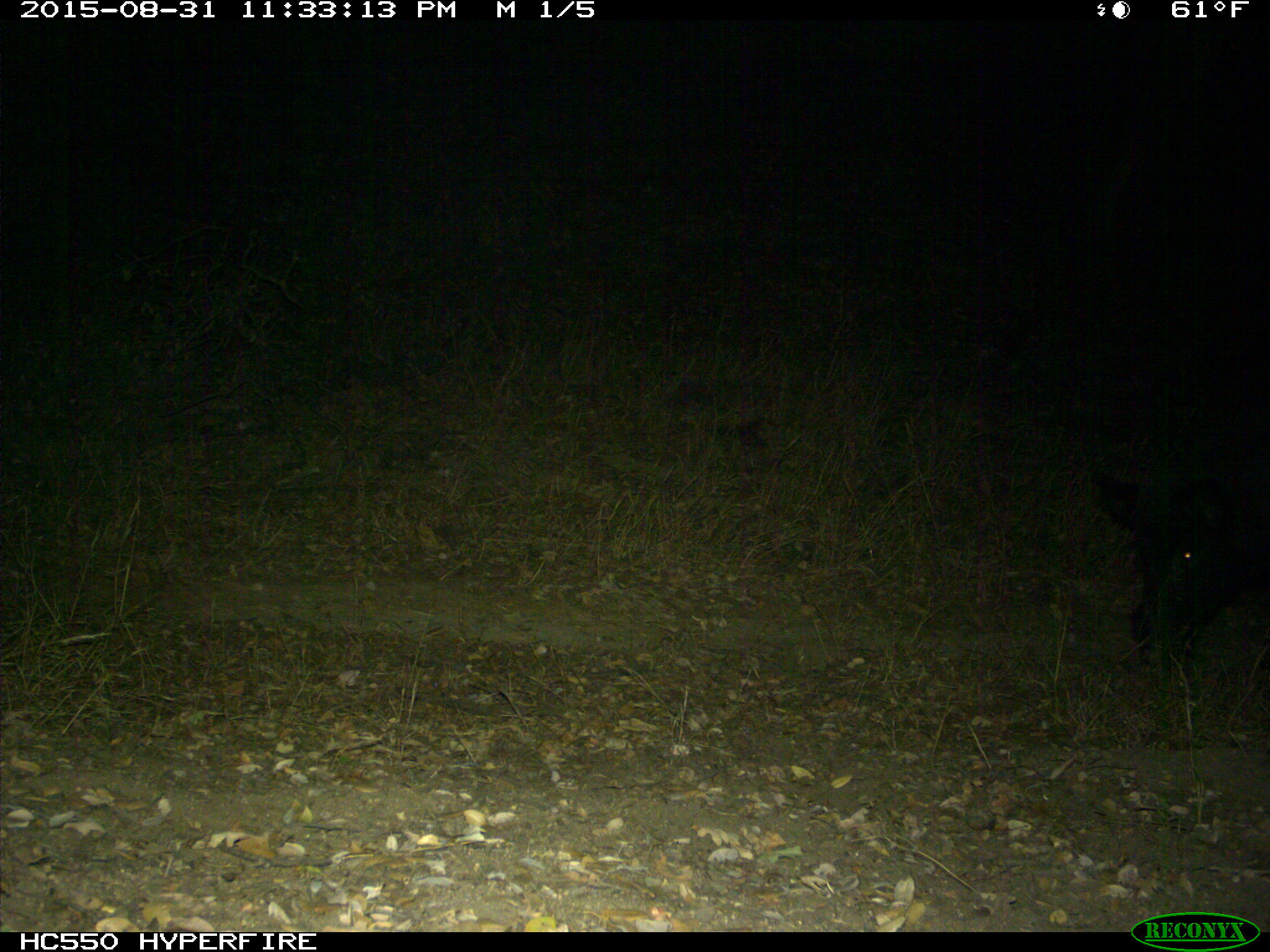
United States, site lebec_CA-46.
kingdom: Animalia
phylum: Chordata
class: Mammalia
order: Artiodactyla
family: Suidae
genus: Sus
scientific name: Sus scrofa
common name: wild boar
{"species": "Sus scrofa (wild boar)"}